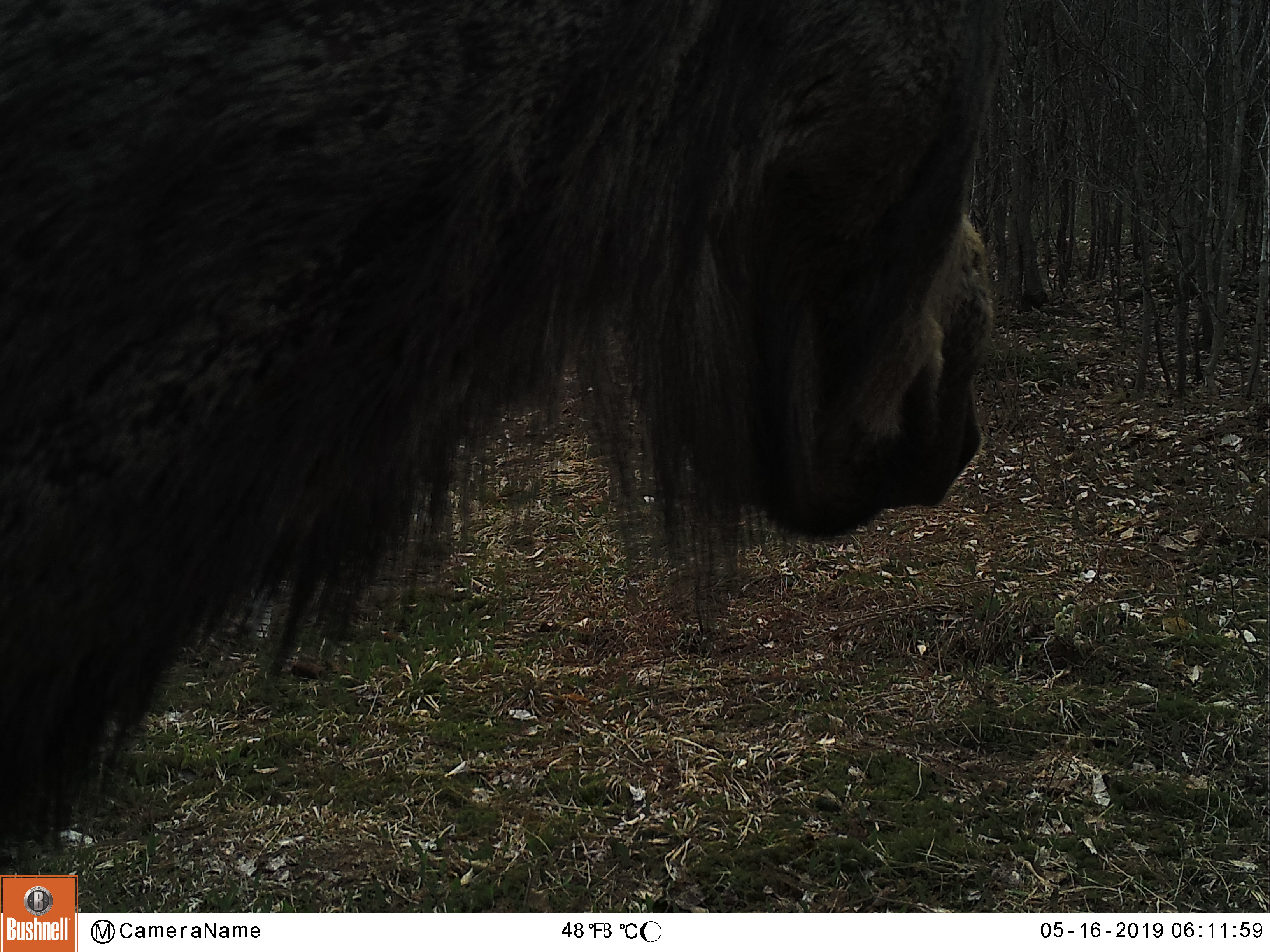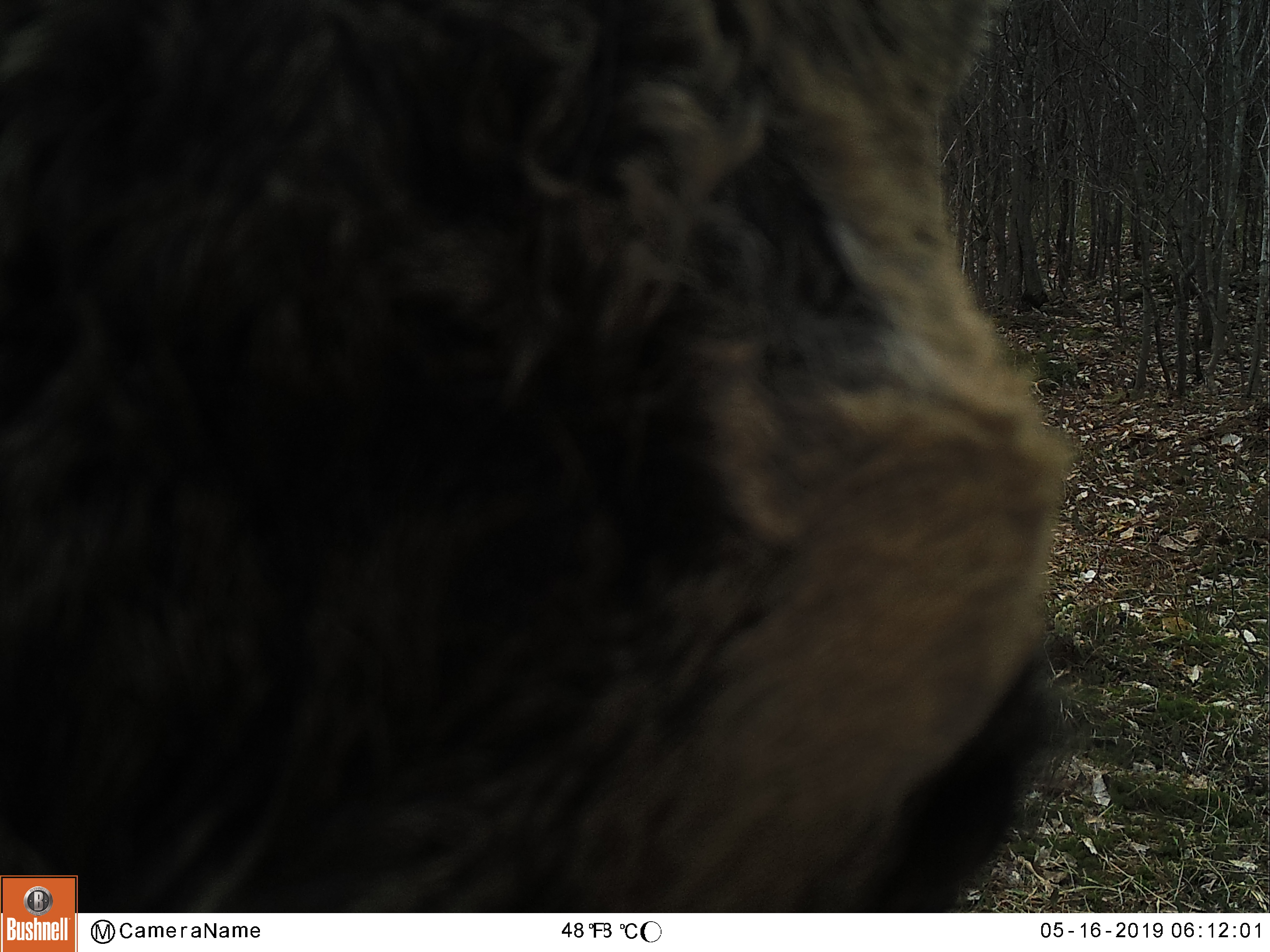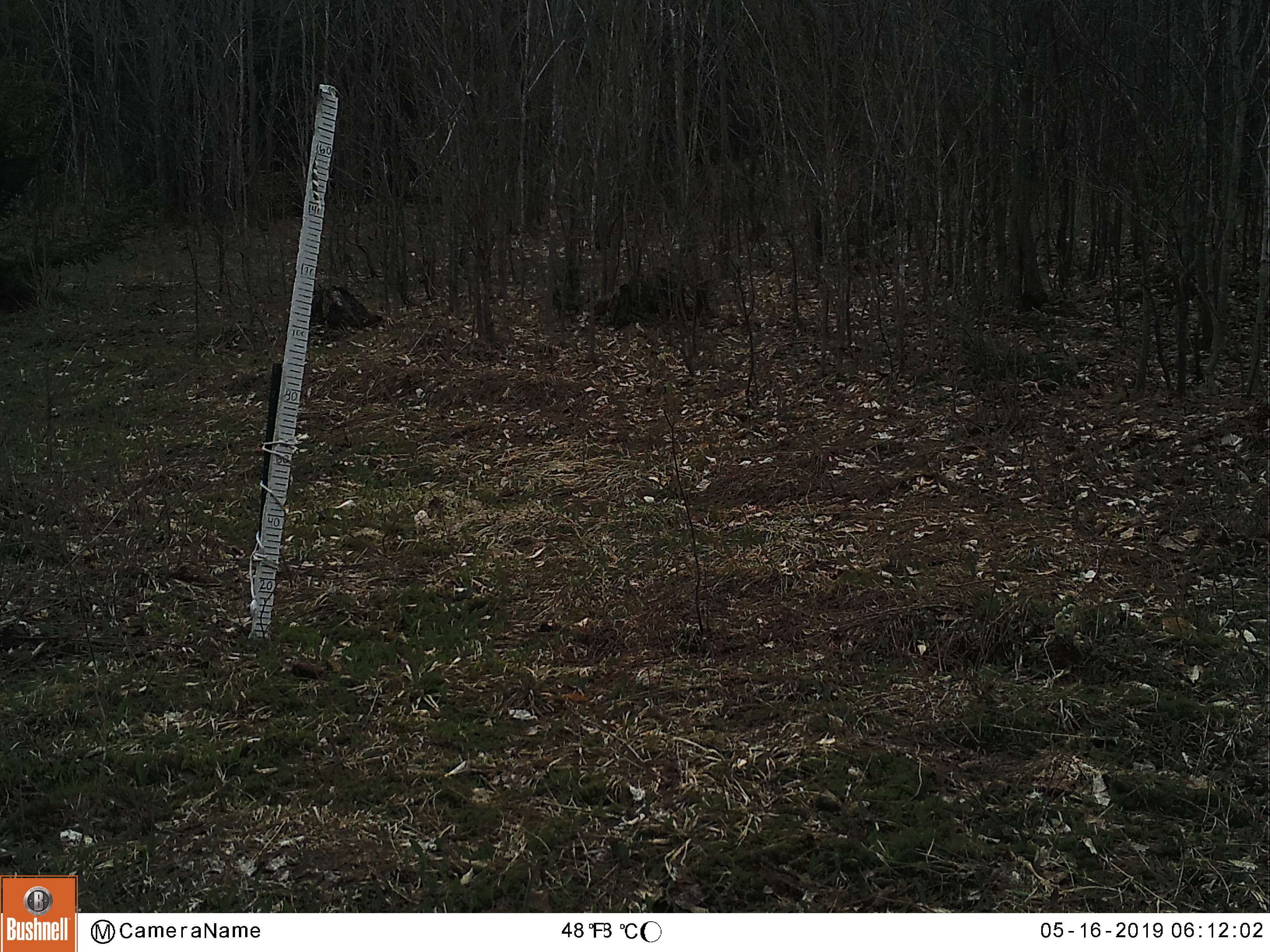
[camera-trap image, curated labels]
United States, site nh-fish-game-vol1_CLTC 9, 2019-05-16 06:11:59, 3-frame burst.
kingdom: Animalia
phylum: Chordata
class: Mammalia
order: Artiodactyla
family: Cervidae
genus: Alces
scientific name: Alces alces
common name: moose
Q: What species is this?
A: Moose (Alces alces).